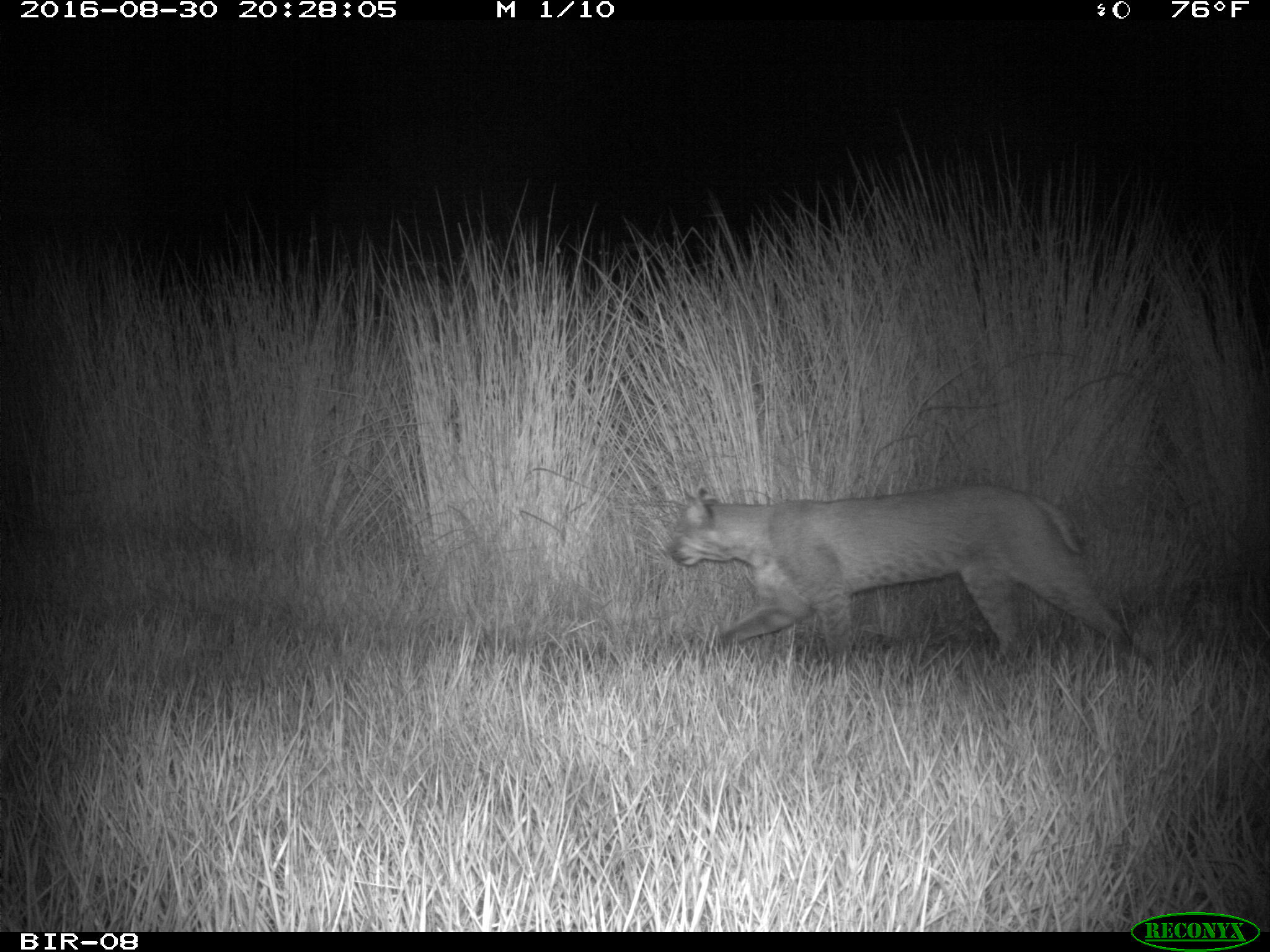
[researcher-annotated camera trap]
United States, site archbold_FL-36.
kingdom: Animalia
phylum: Chordata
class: Mammalia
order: Carnivora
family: Felidae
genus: Lynx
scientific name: Lynx rufus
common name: bobcat